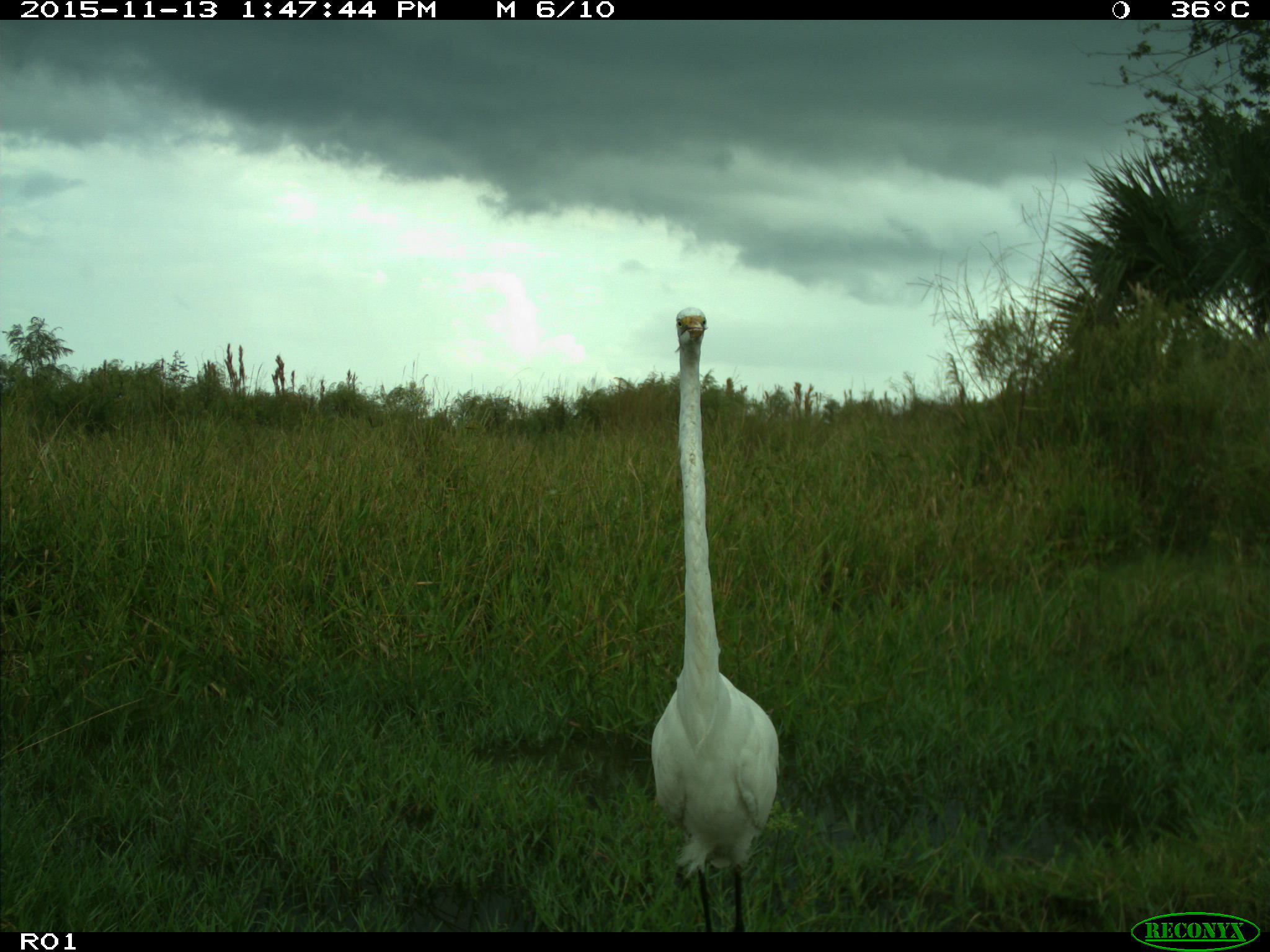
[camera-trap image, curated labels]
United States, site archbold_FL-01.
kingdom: Animalia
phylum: Chordata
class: Aves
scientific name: Aves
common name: birds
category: unidentified bird